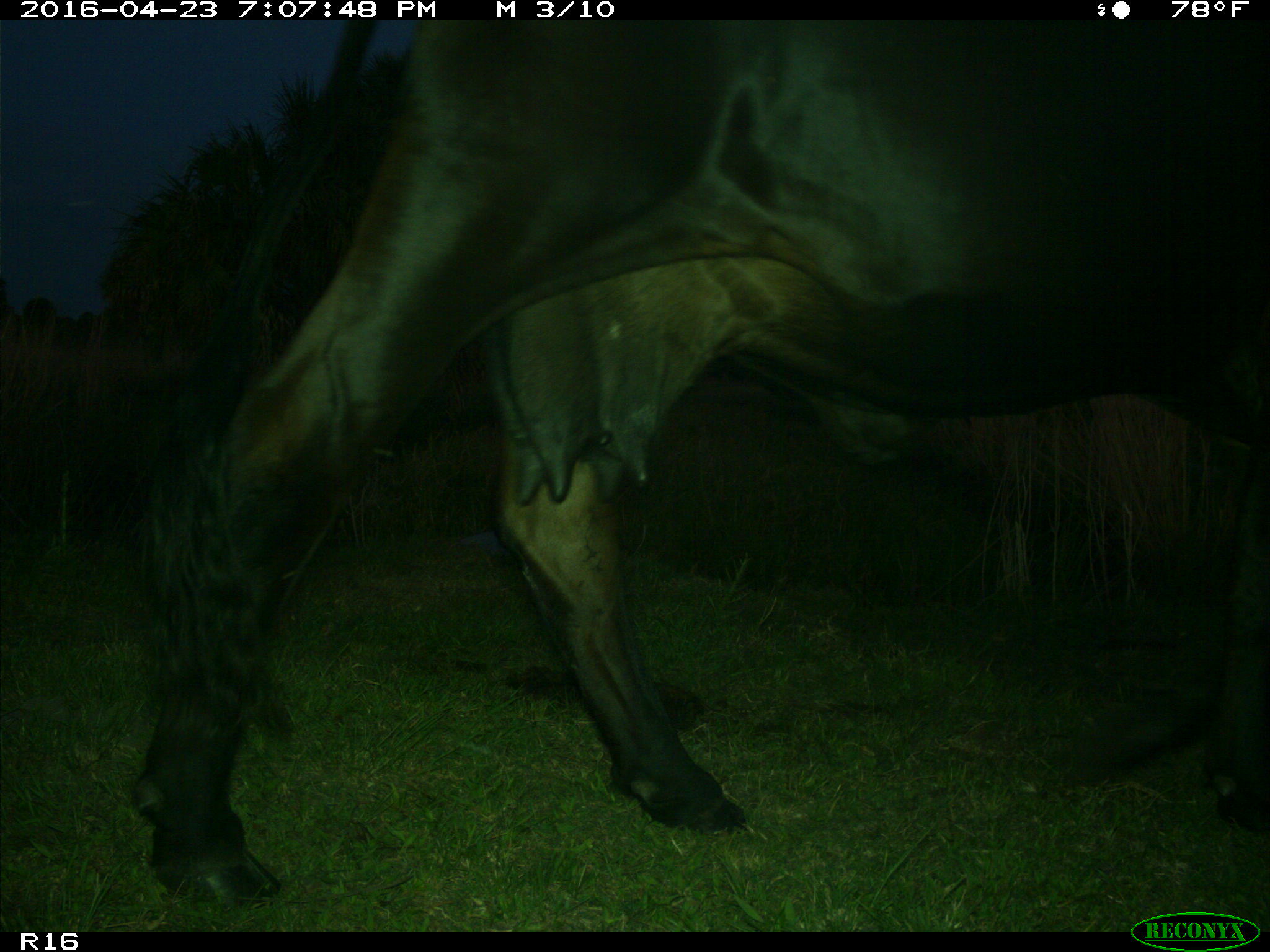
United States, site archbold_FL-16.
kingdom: Animalia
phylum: Chordata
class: Mammalia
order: Artiodactyla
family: Bovidae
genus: Bos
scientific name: Bos taurus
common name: domestic cow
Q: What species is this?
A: Bos taurus (domestic cow).